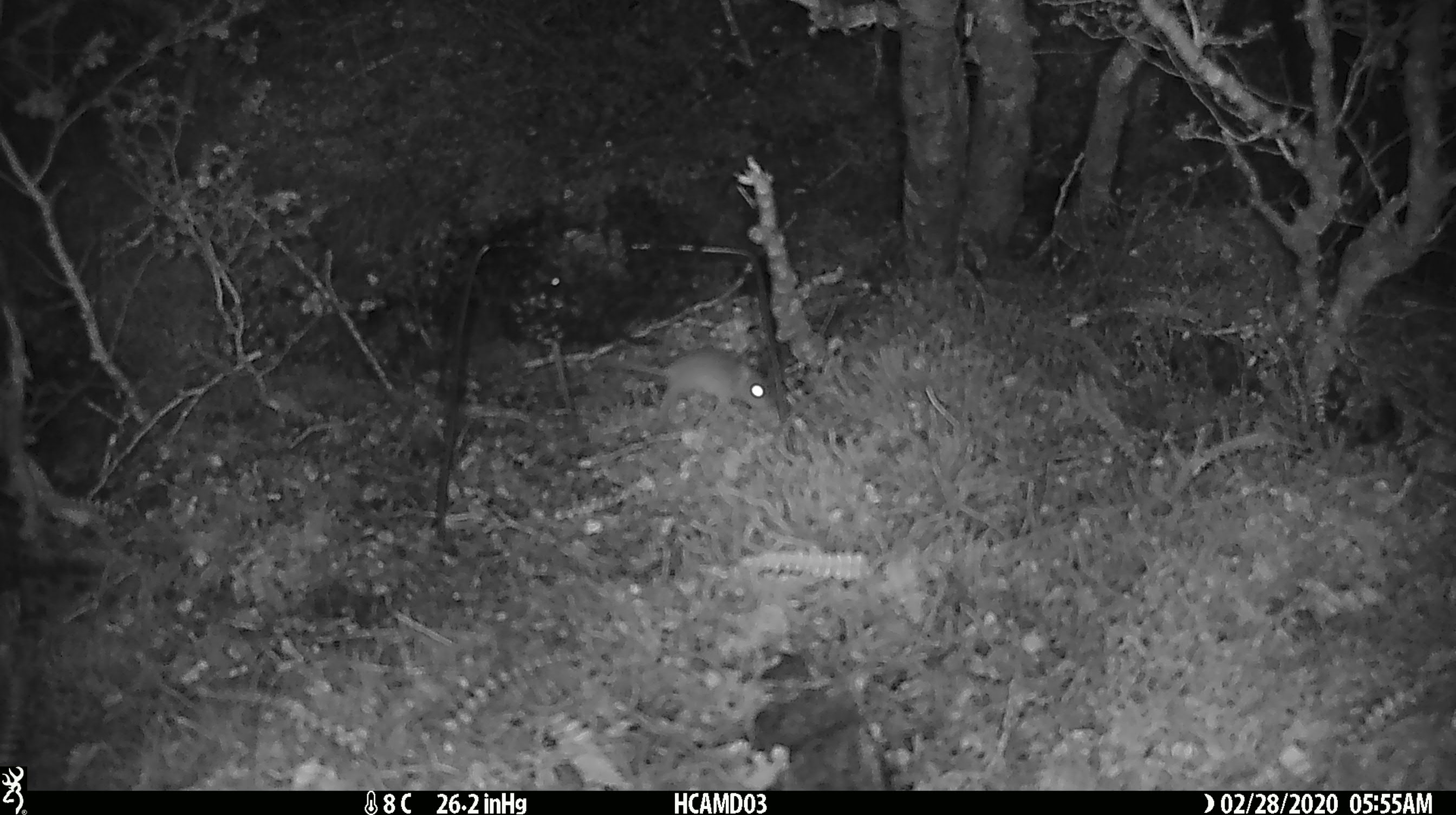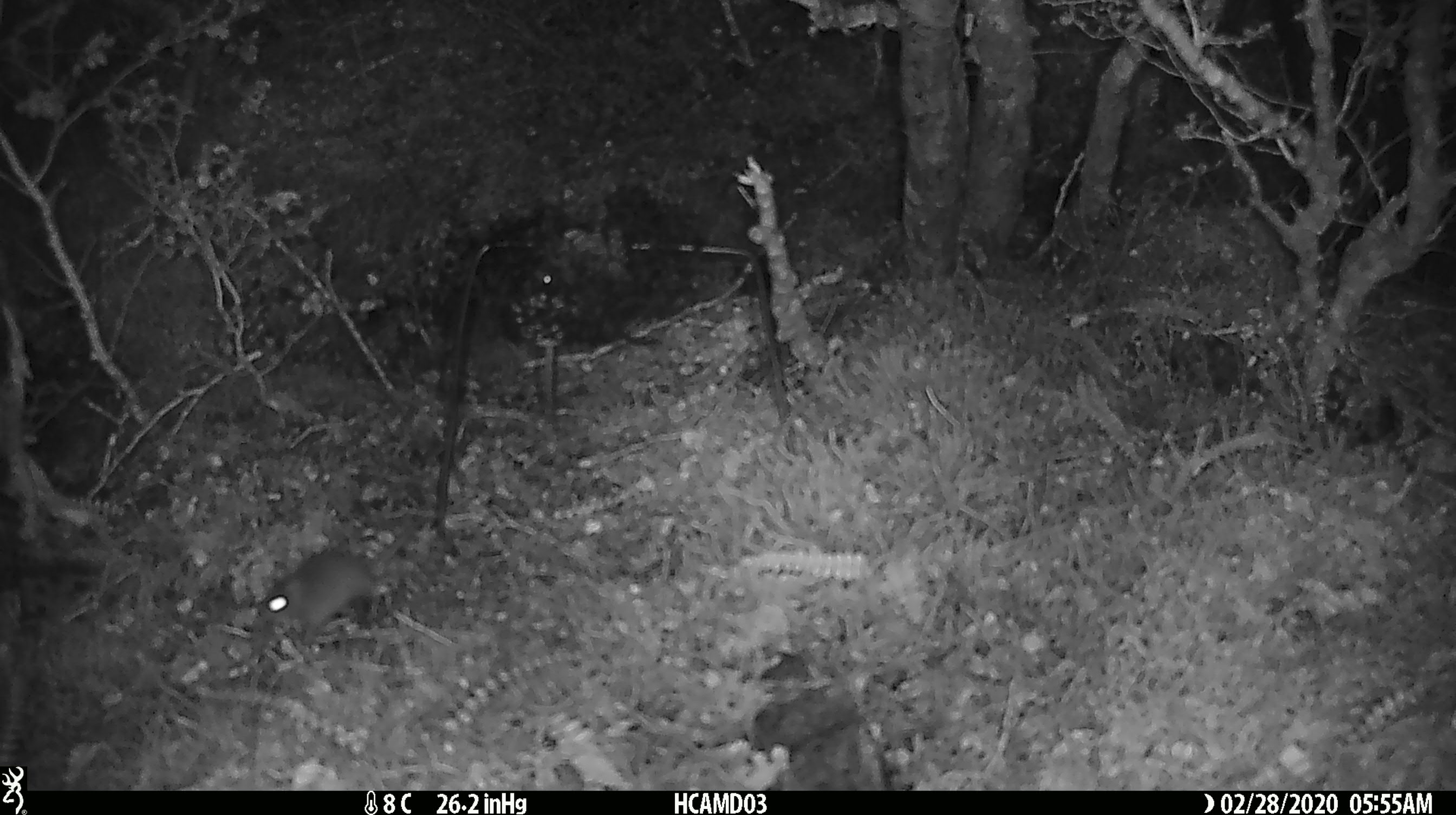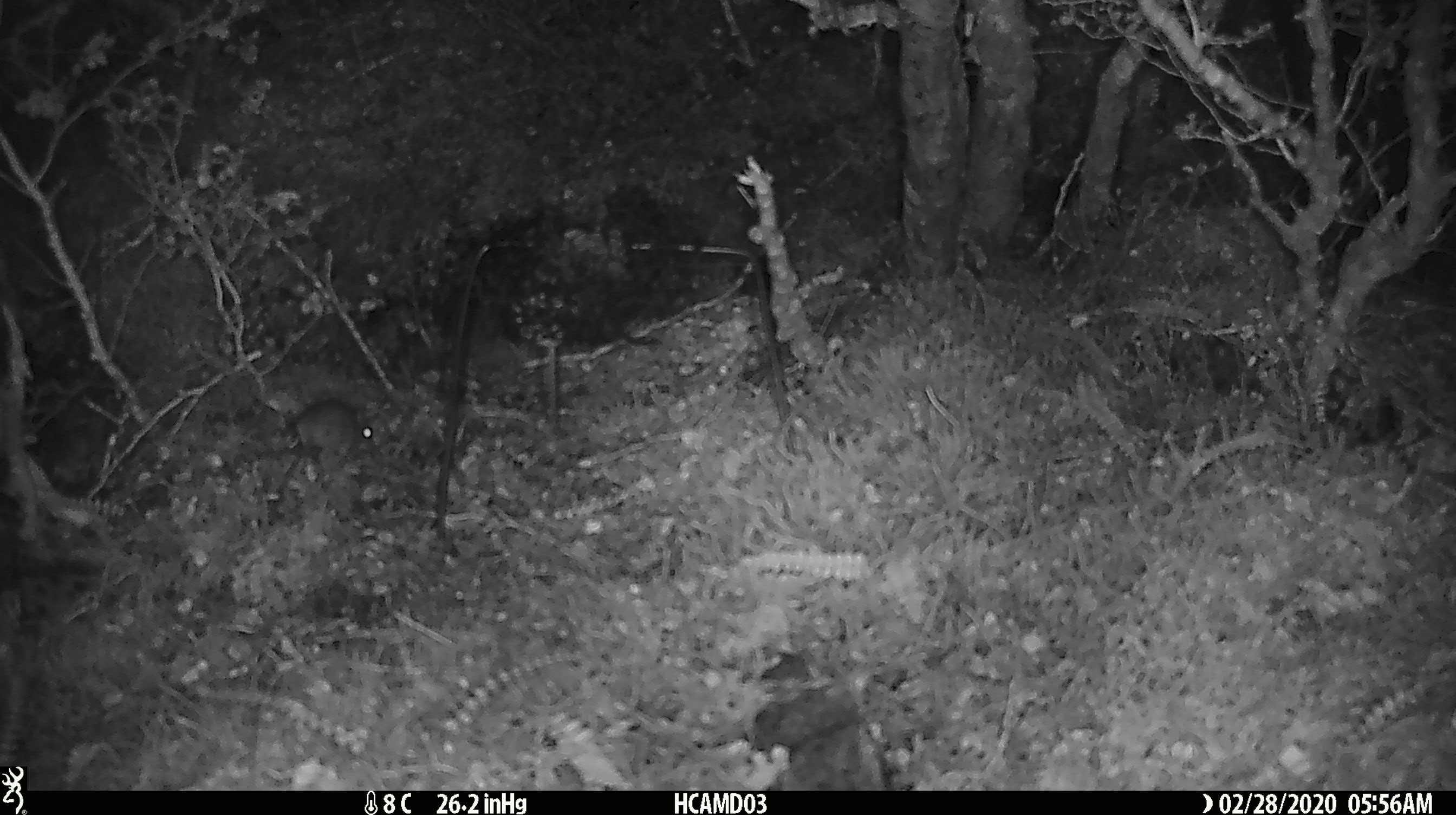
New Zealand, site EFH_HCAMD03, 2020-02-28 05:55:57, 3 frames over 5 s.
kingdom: Animalia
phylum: Chordata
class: Mammalia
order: Rodentia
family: Muridae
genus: Mus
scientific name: Mus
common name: mouse